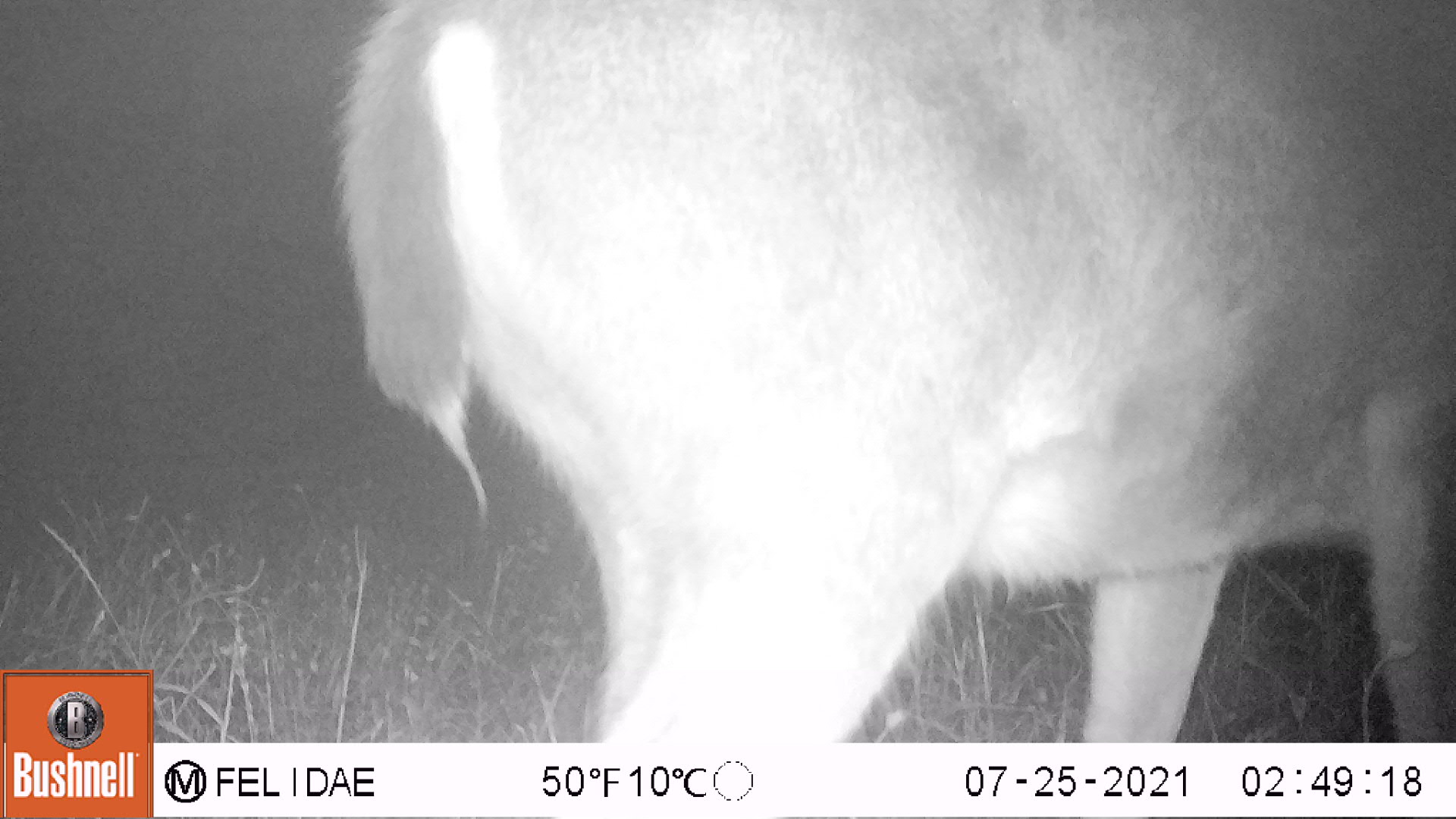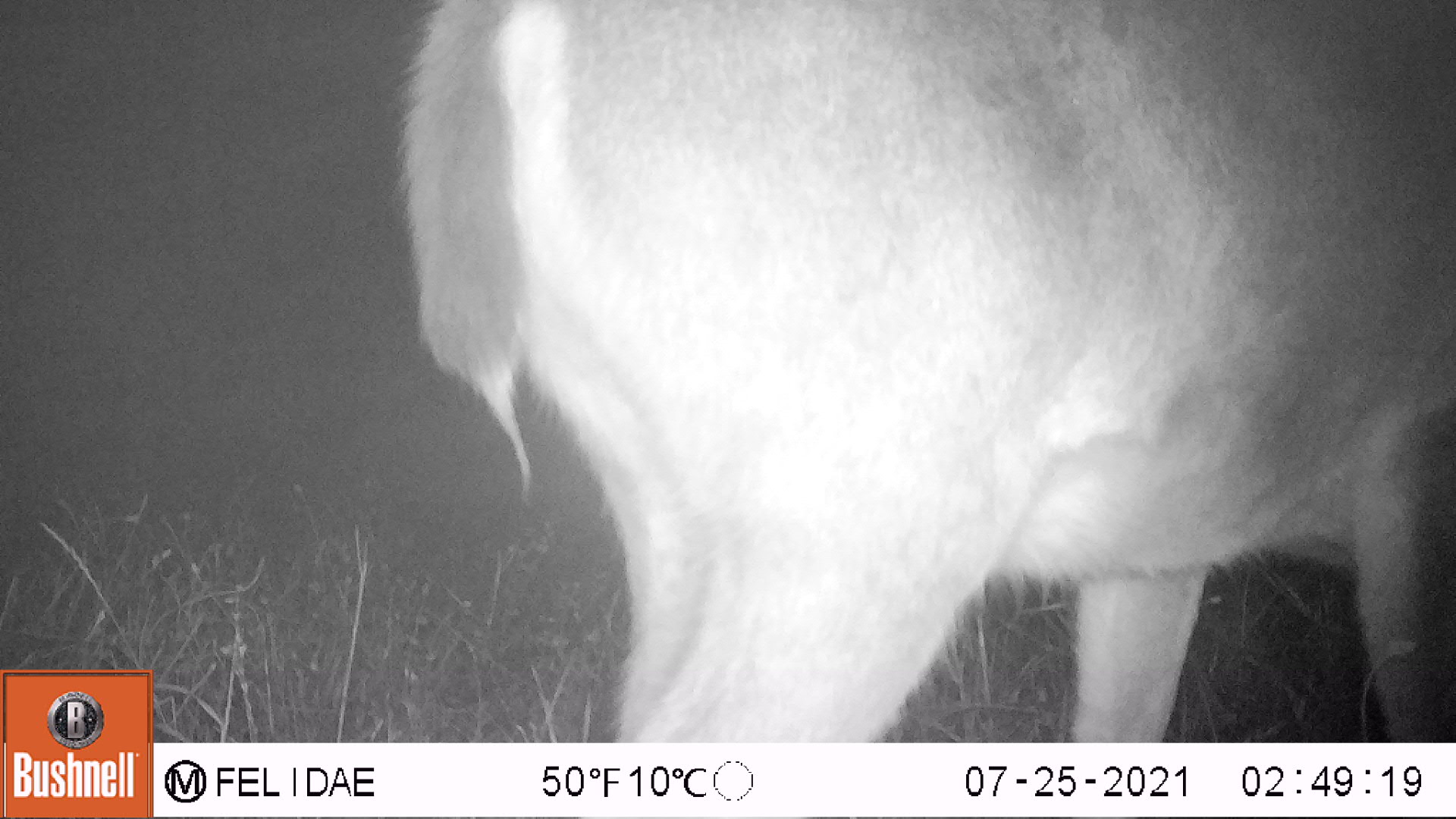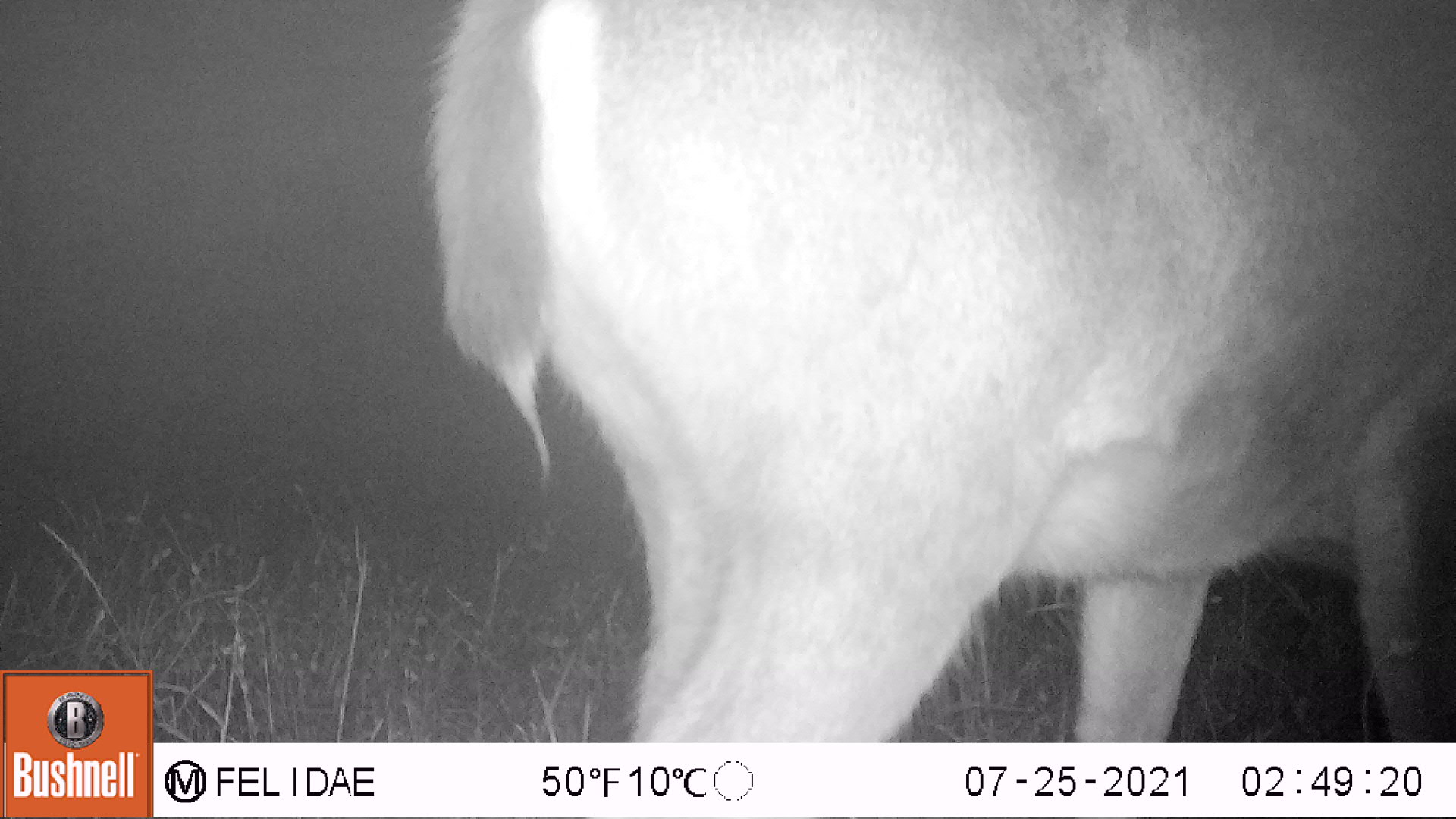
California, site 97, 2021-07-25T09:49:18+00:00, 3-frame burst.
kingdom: Animalia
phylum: Chordata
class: Mammalia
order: Artiodactyla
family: Cervidae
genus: Odocoileus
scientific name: Odocoileus hemionus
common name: mule deer